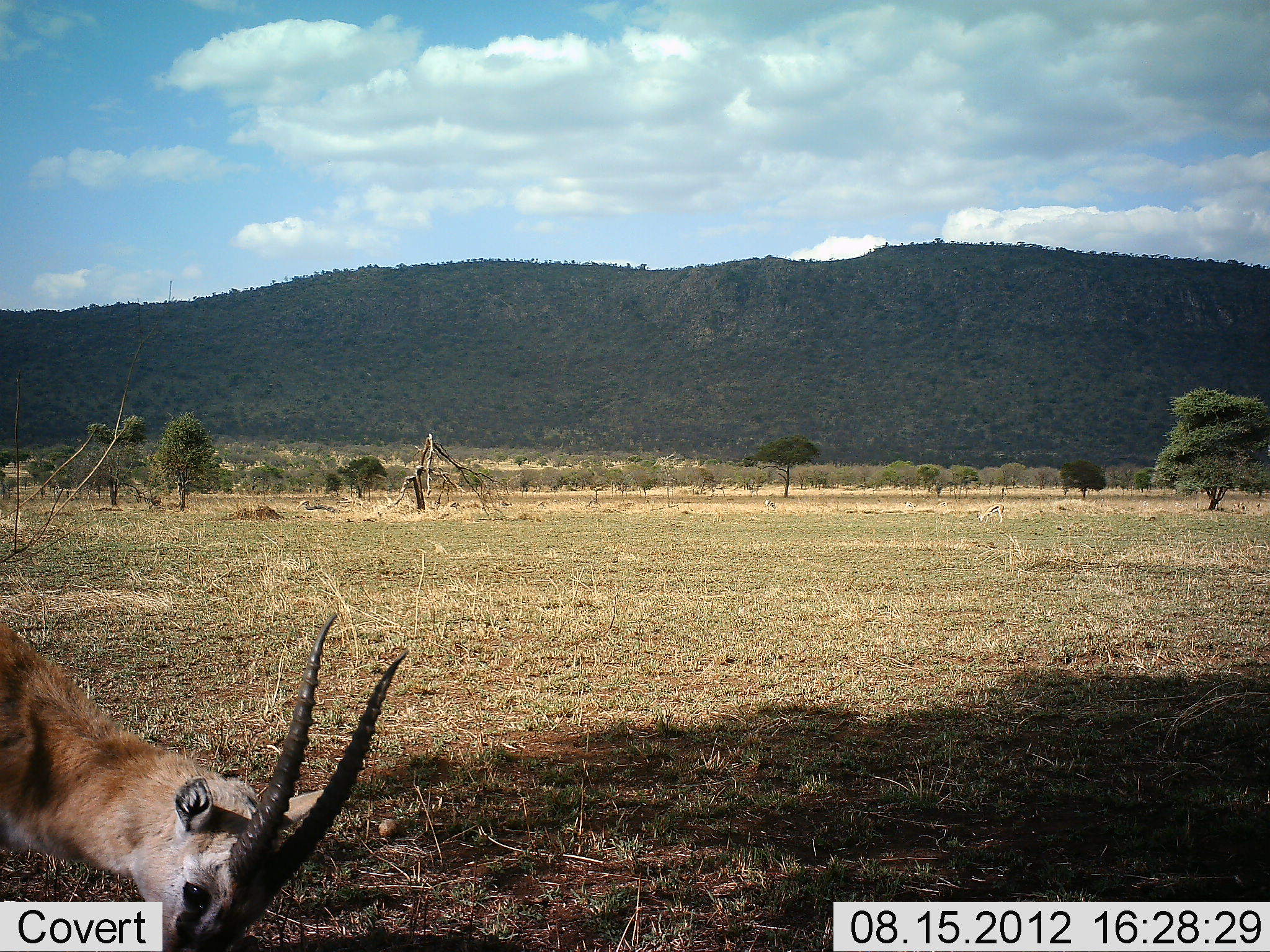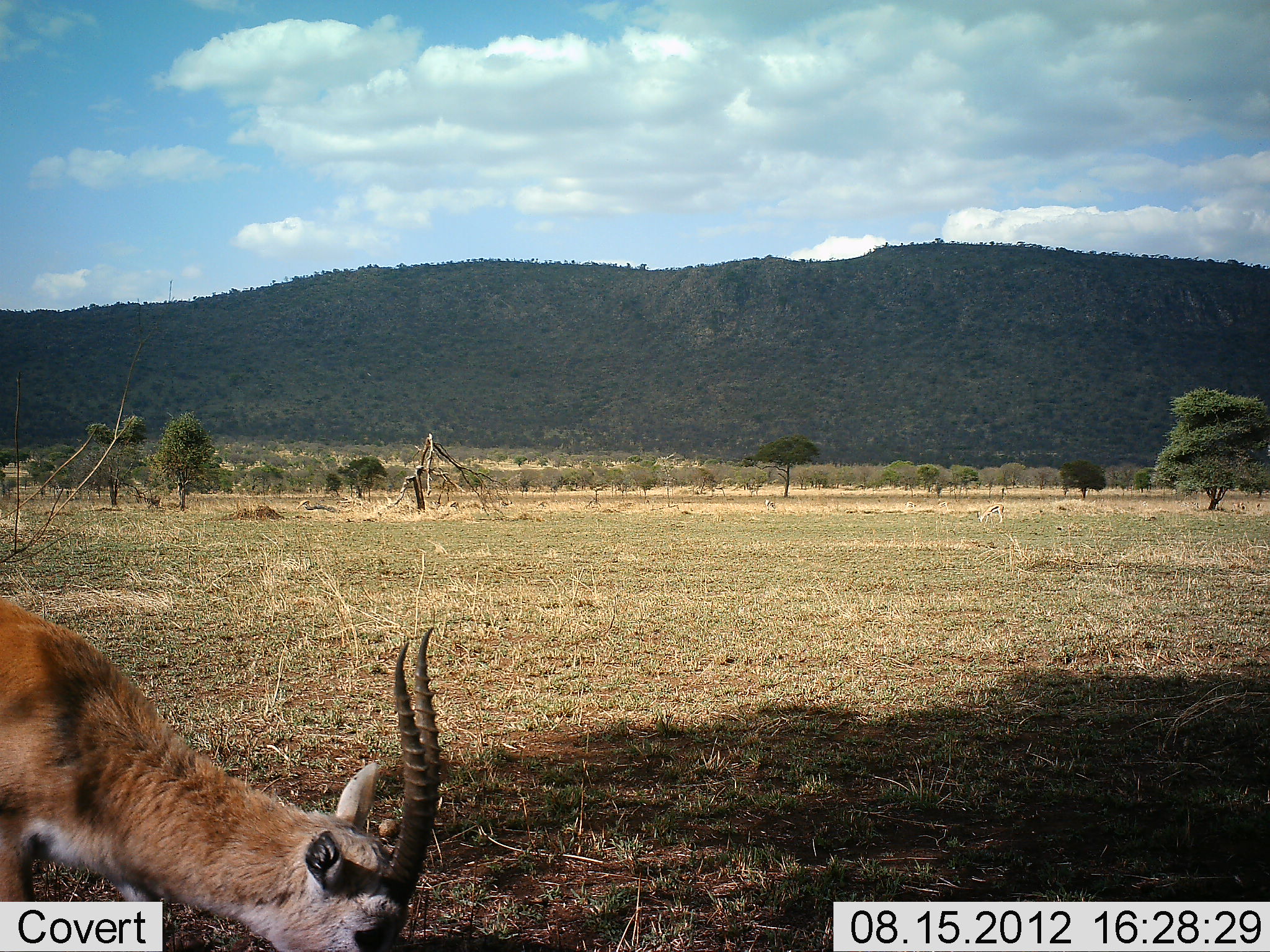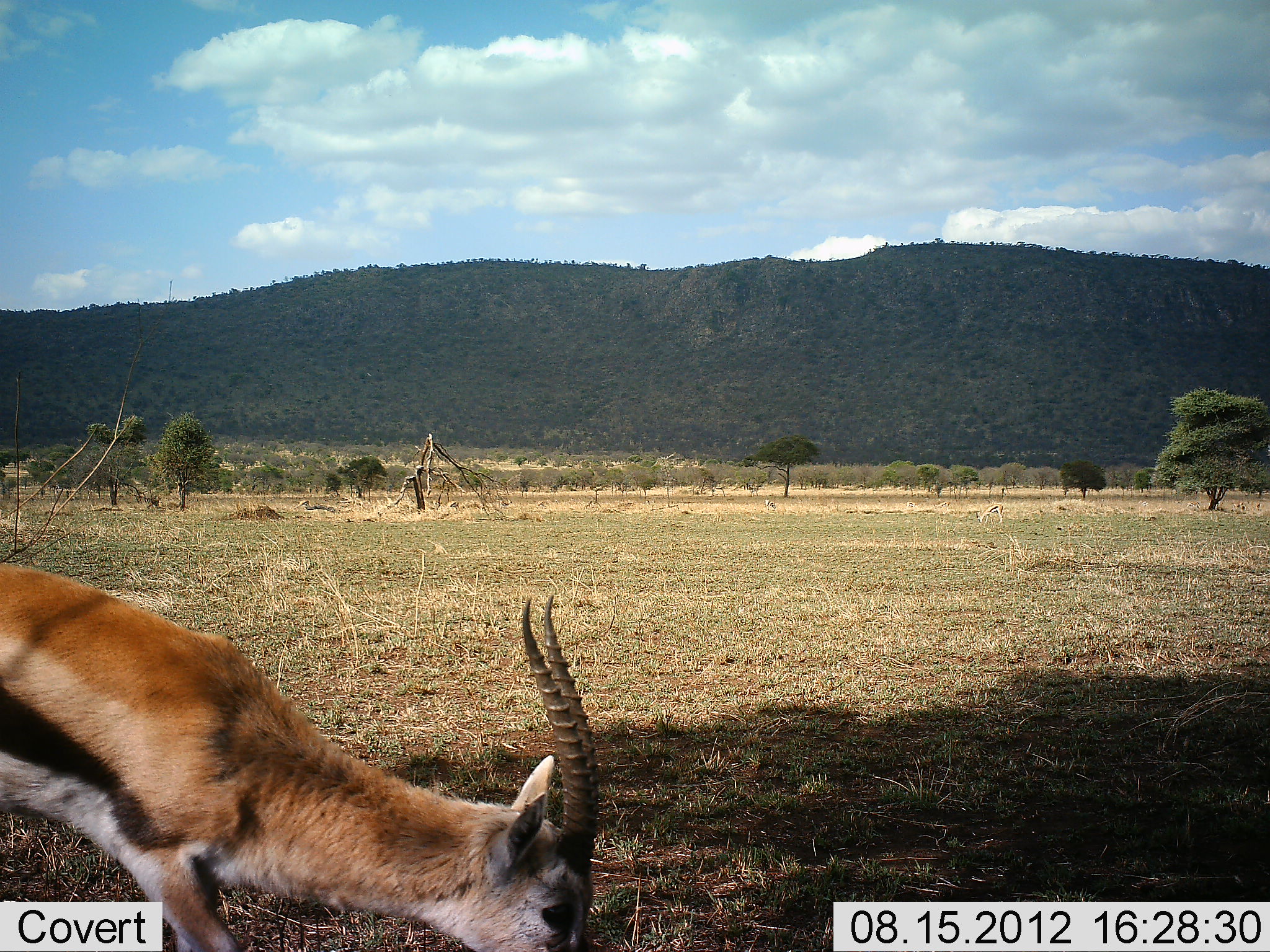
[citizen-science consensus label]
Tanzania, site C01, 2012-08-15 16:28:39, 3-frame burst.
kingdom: Animalia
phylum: Chordata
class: Mammalia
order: Artiodactyla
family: Bovidae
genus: Eudorcas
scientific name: Eudorcas thomsonii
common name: thomson's gazelle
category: gazellethomsons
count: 1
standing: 30%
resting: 0%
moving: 40%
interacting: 0%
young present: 0%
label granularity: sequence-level